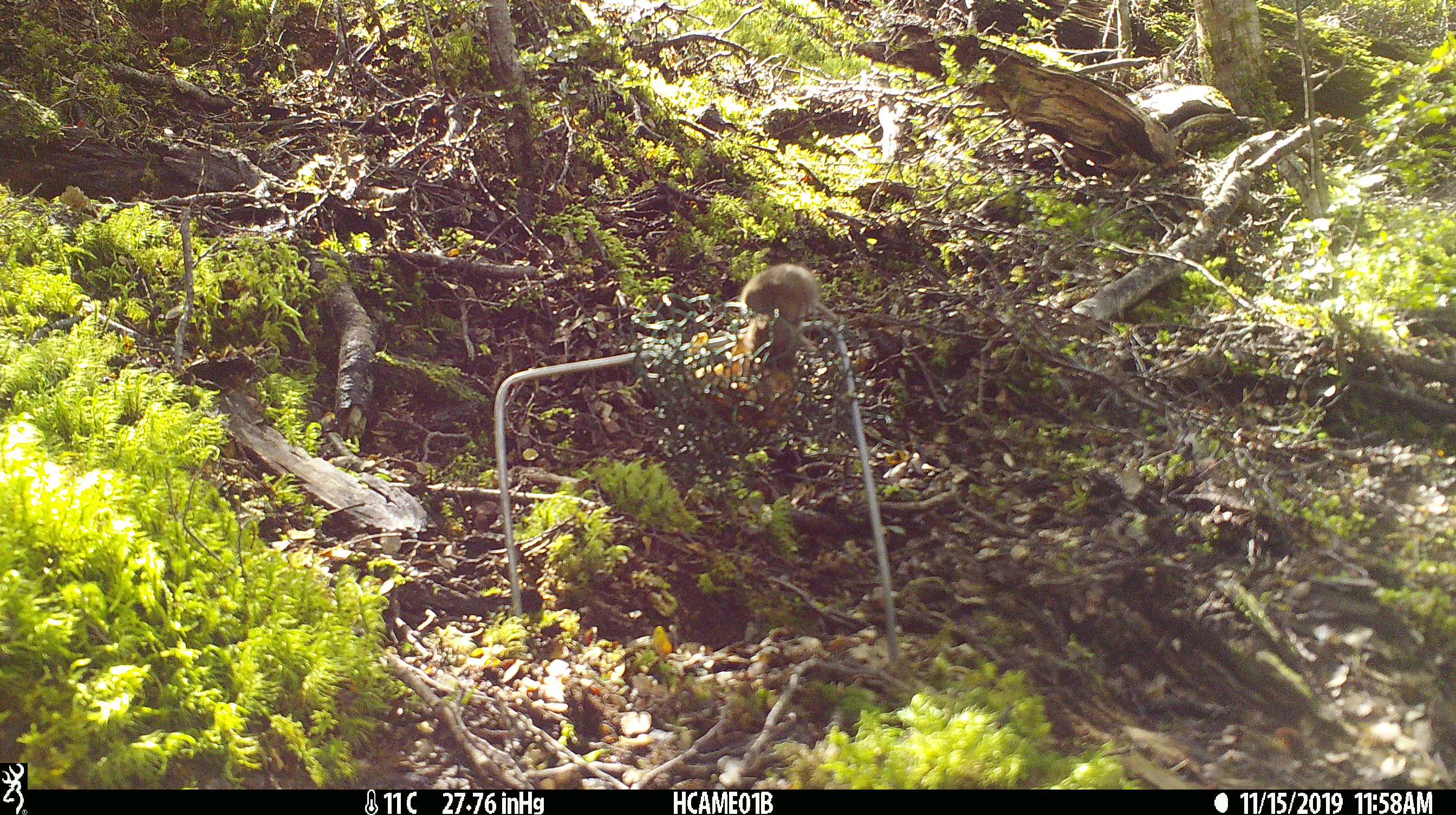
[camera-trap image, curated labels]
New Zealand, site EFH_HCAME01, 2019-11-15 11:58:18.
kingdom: Animalia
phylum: Chordata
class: Mammalia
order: Rodentia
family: Muridae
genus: Mus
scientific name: Mus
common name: mouse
Mouse (Mus).